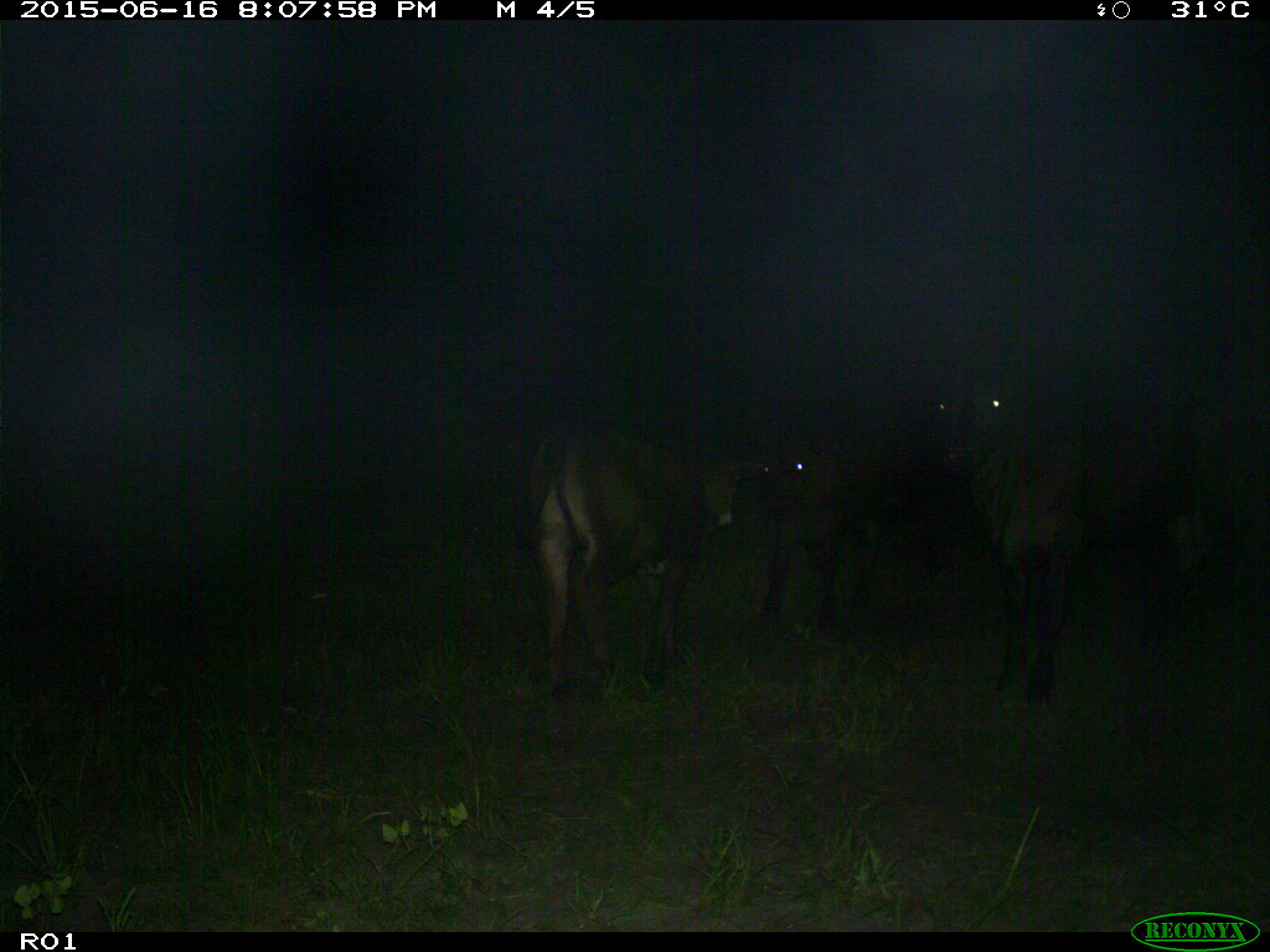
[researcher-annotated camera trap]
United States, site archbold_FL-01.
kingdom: Animalia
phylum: Chordata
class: Mammalia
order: Artiodactyla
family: Bovidae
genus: Bos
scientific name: Bos taurus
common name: domestic cow